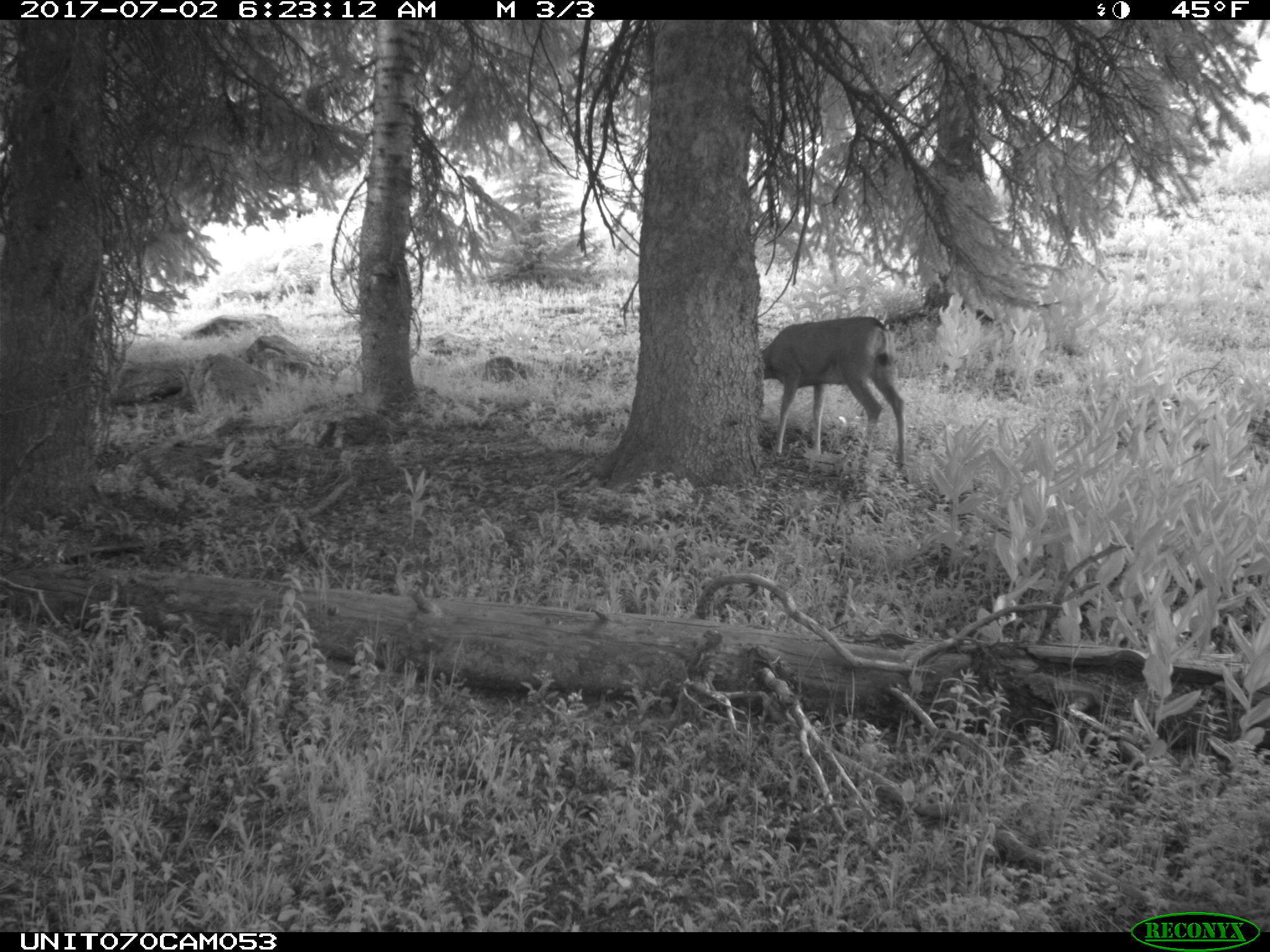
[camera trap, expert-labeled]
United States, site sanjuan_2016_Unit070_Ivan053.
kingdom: Animalia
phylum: Chordata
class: Mammalia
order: Artiodactyla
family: Cervidae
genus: Odocoileus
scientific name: Odocoileus hemionus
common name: mule deer